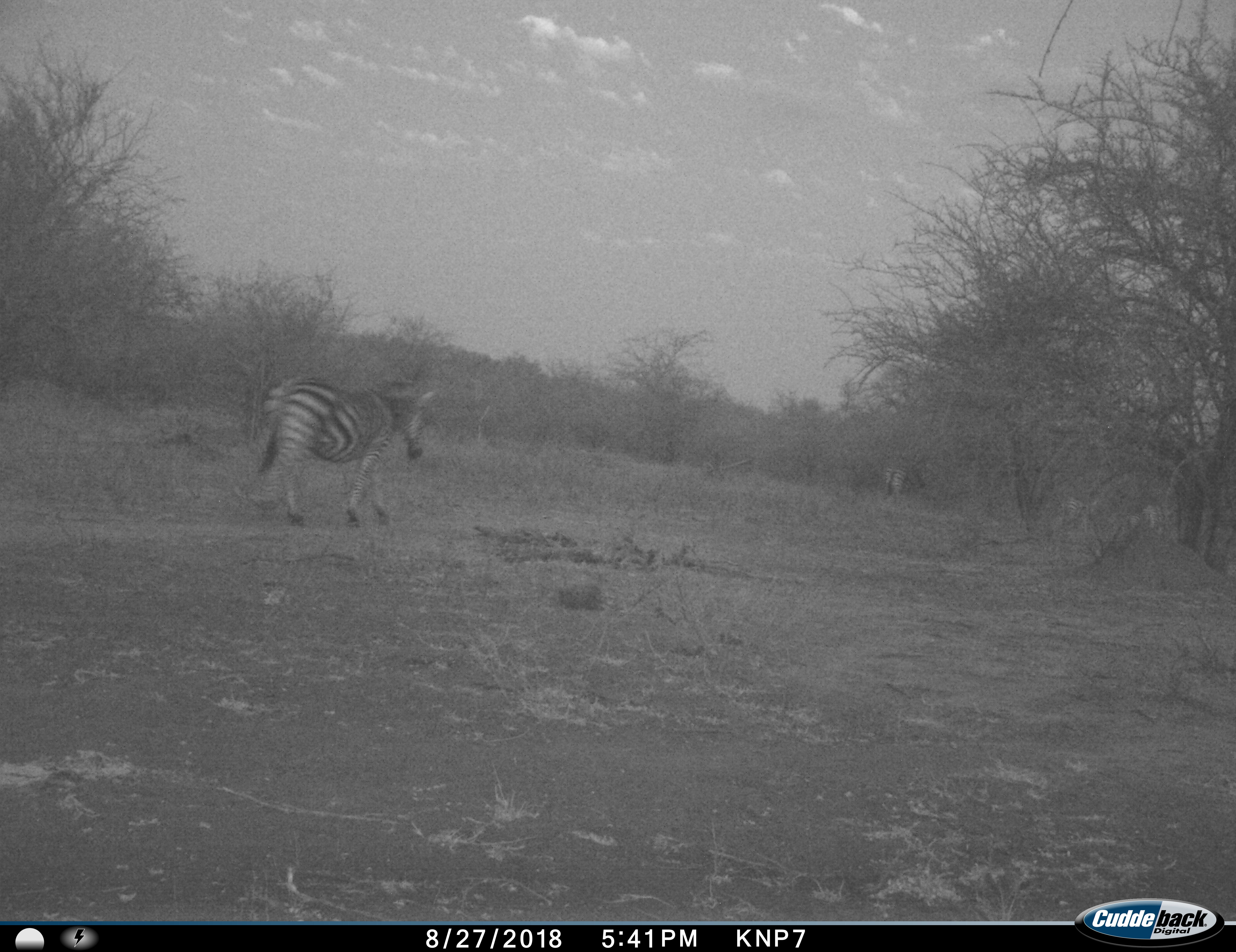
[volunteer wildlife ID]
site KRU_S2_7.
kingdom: Animalia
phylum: Chordata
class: Mammalia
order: Perissodactyla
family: Equidae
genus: Equus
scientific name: Equus quagga burchellii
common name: burchell's zebra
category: zebraburchells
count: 1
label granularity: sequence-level